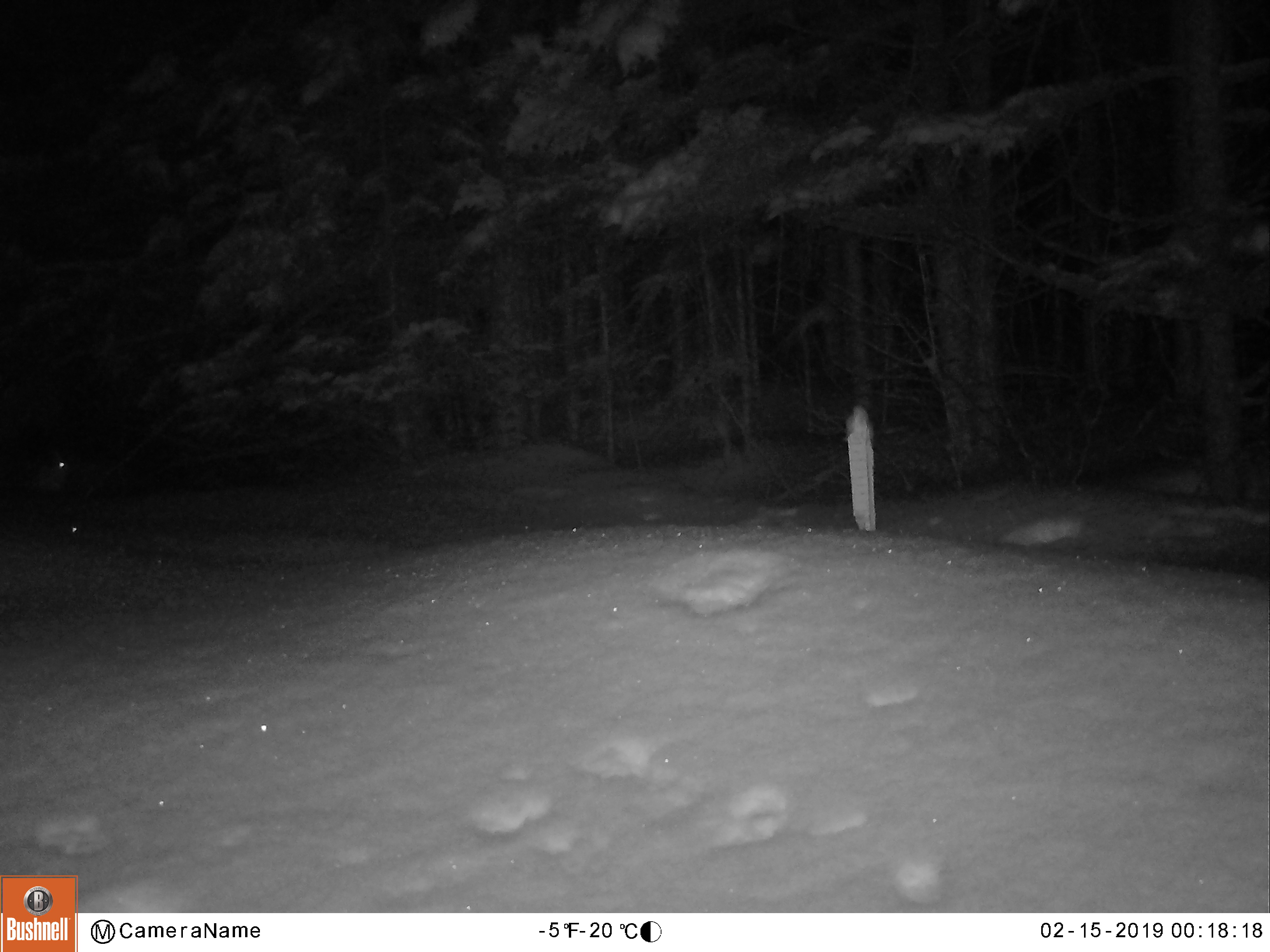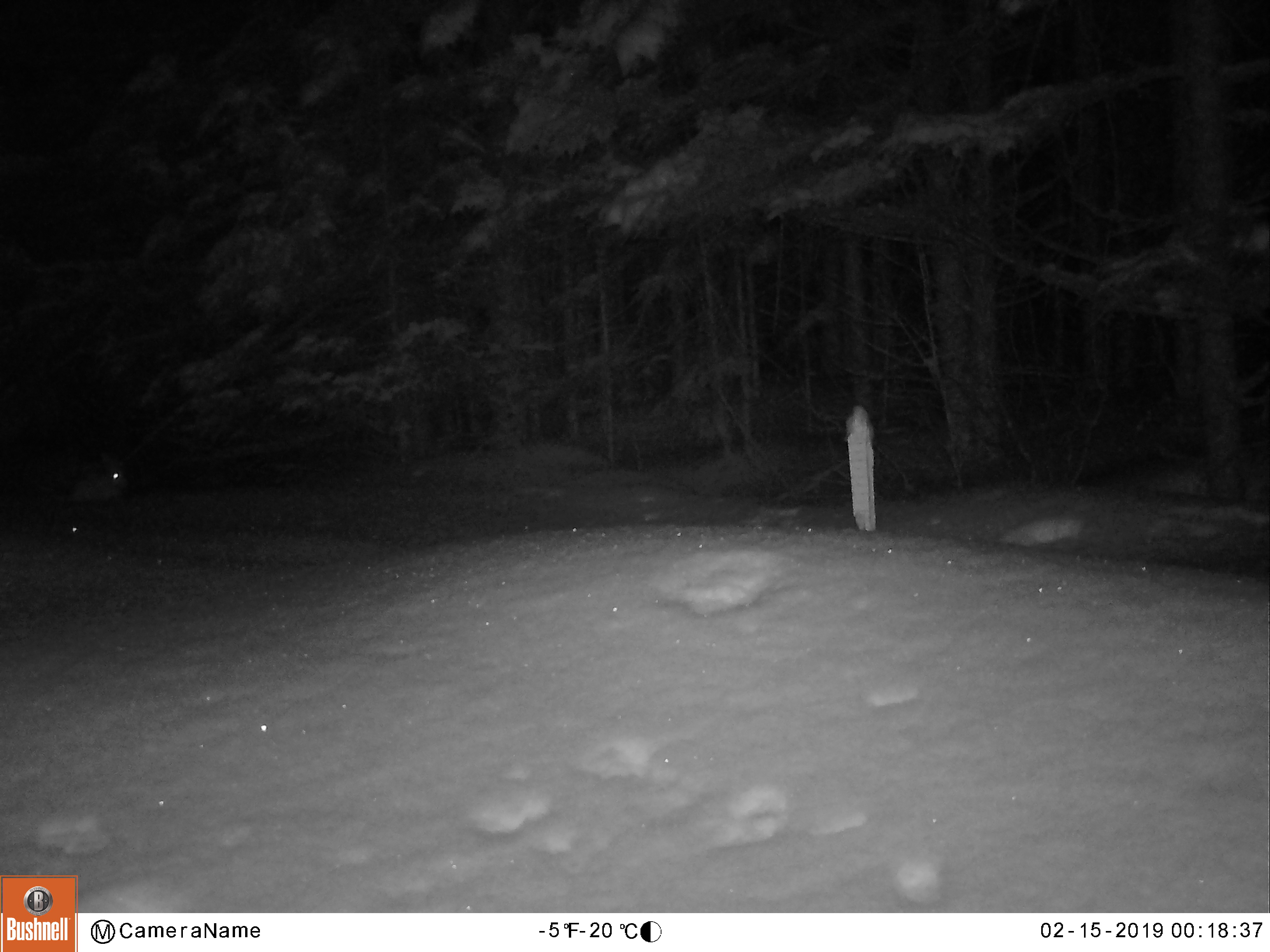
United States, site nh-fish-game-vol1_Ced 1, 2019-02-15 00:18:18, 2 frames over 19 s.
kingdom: Animalia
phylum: Chordata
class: Mammalia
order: Lagomorpha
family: Leporidae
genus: Lepus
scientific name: Lepus americanus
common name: snowshoe hare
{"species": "snowshoe hare (Lepus americanus)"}